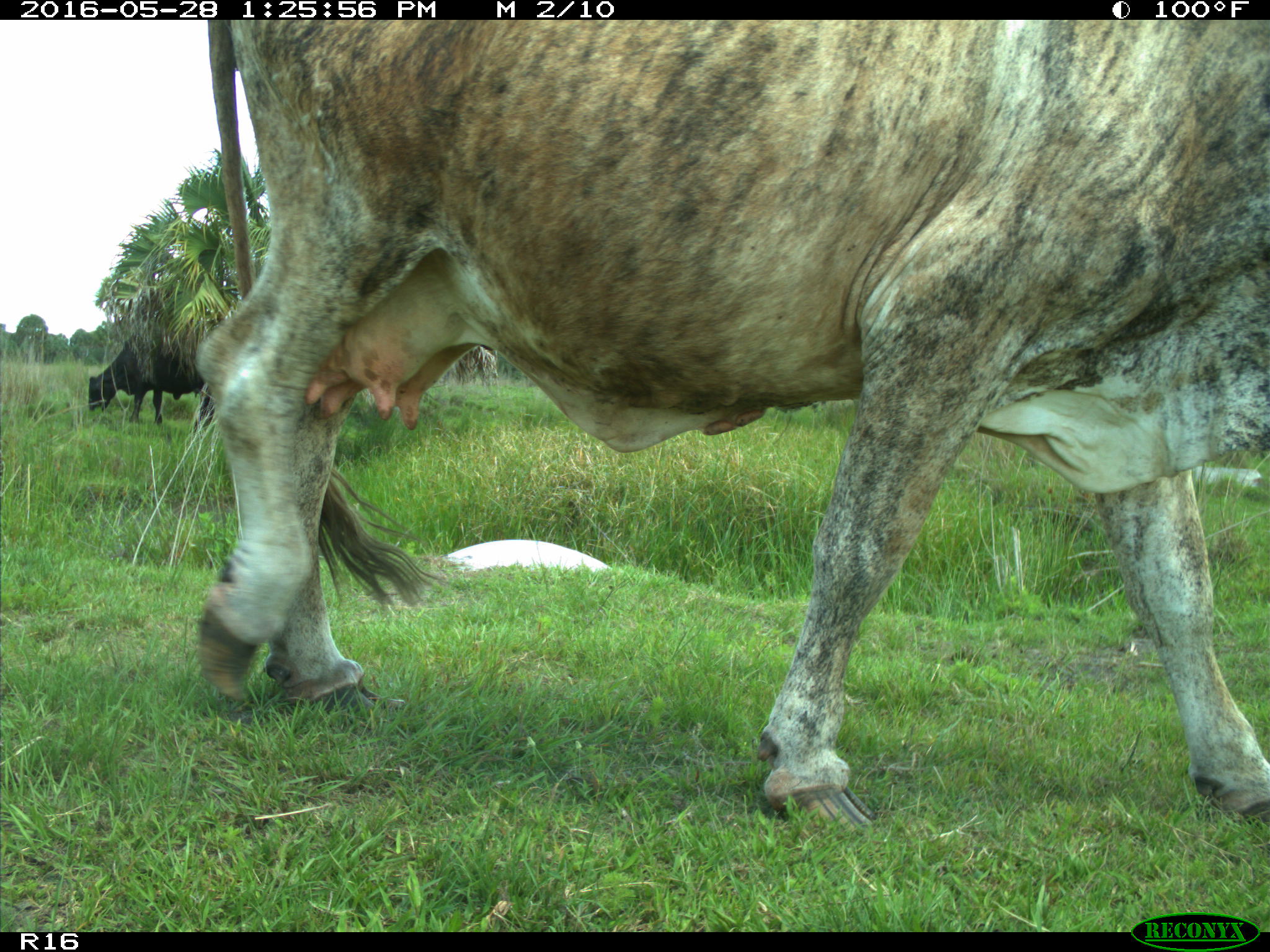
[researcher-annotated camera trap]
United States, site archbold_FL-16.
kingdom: Animalia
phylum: Chordata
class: Mammalia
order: Artiodactyla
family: Bovidae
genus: Bos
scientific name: Bos taurus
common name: domestic cow